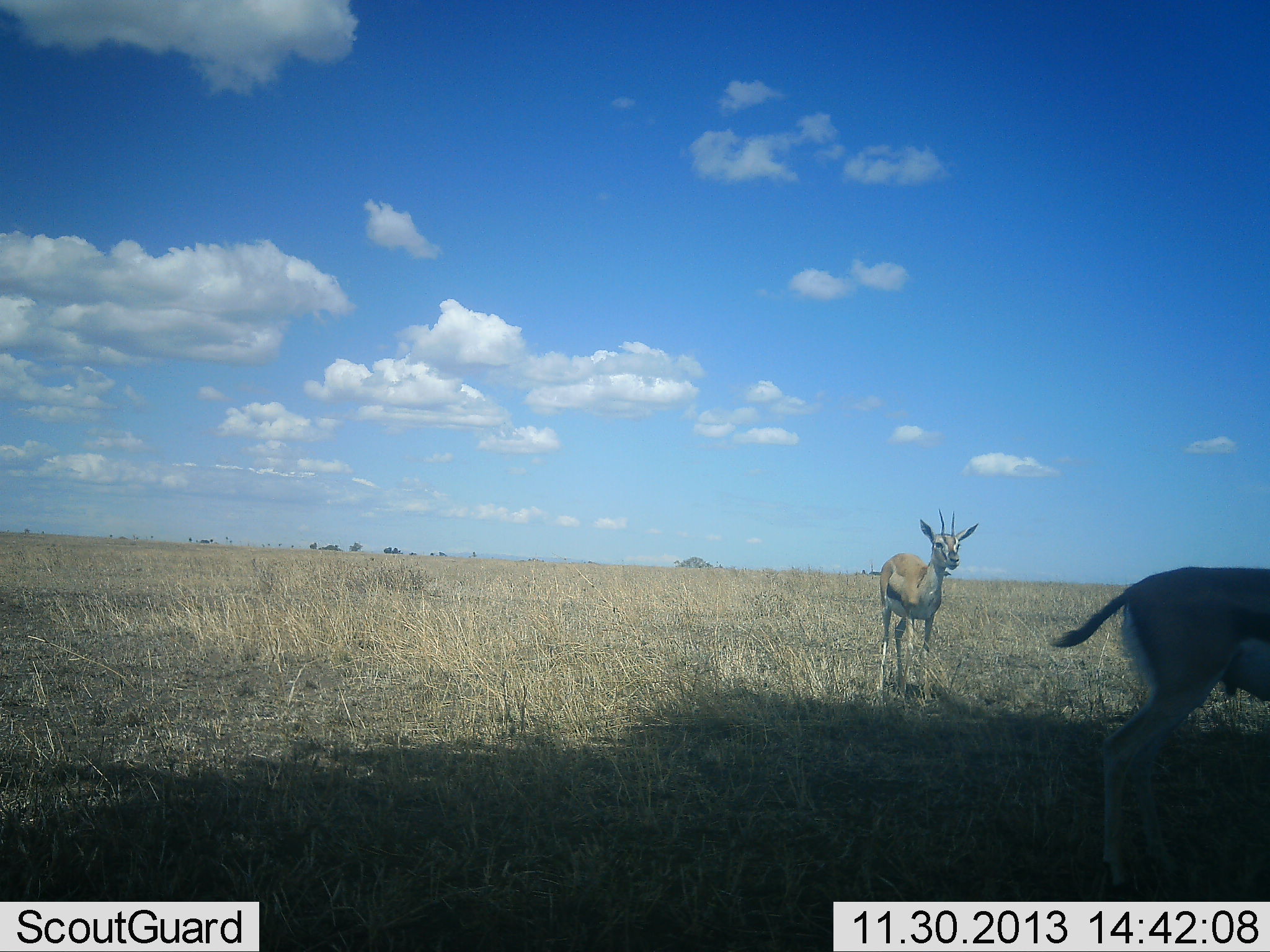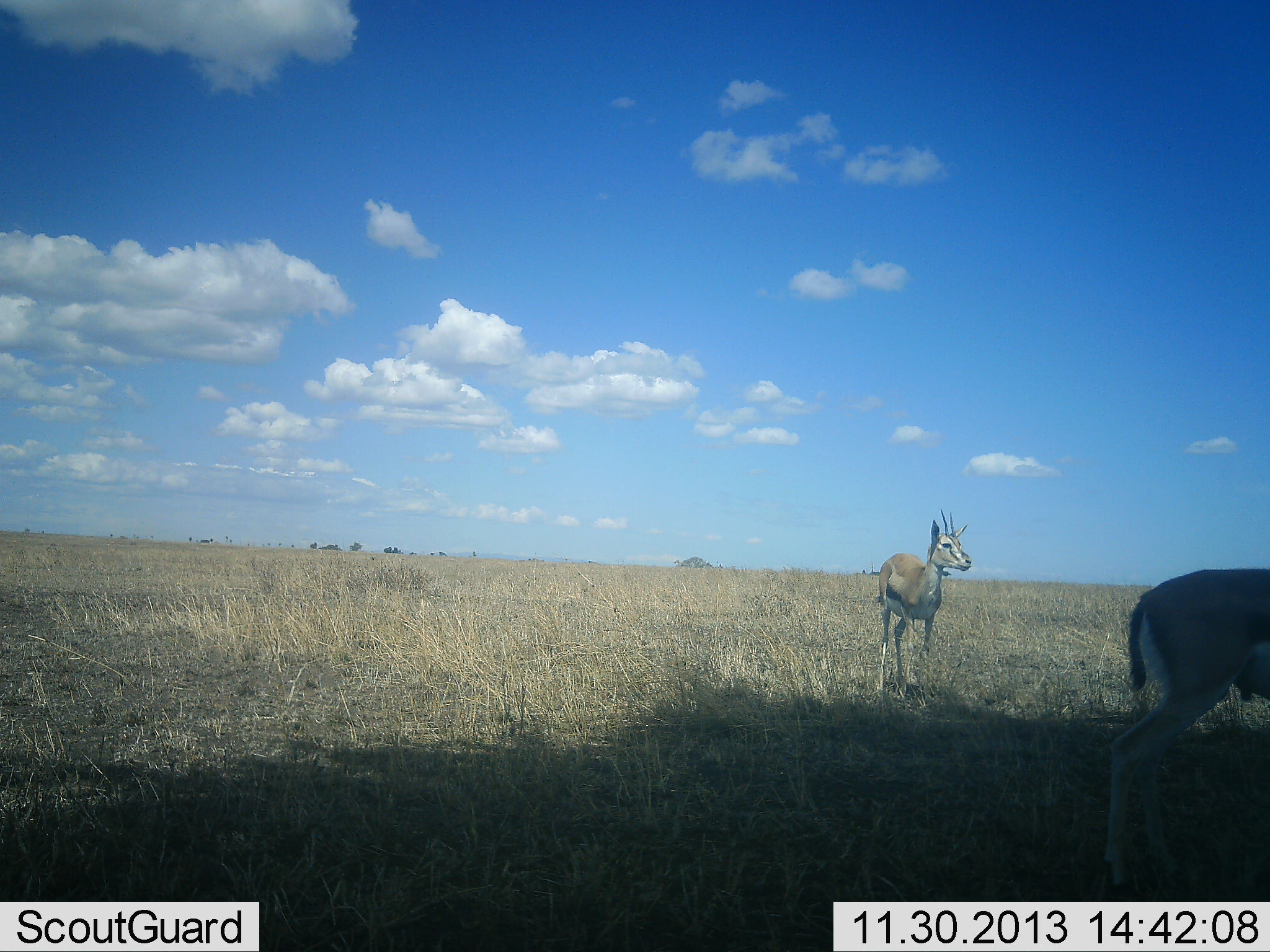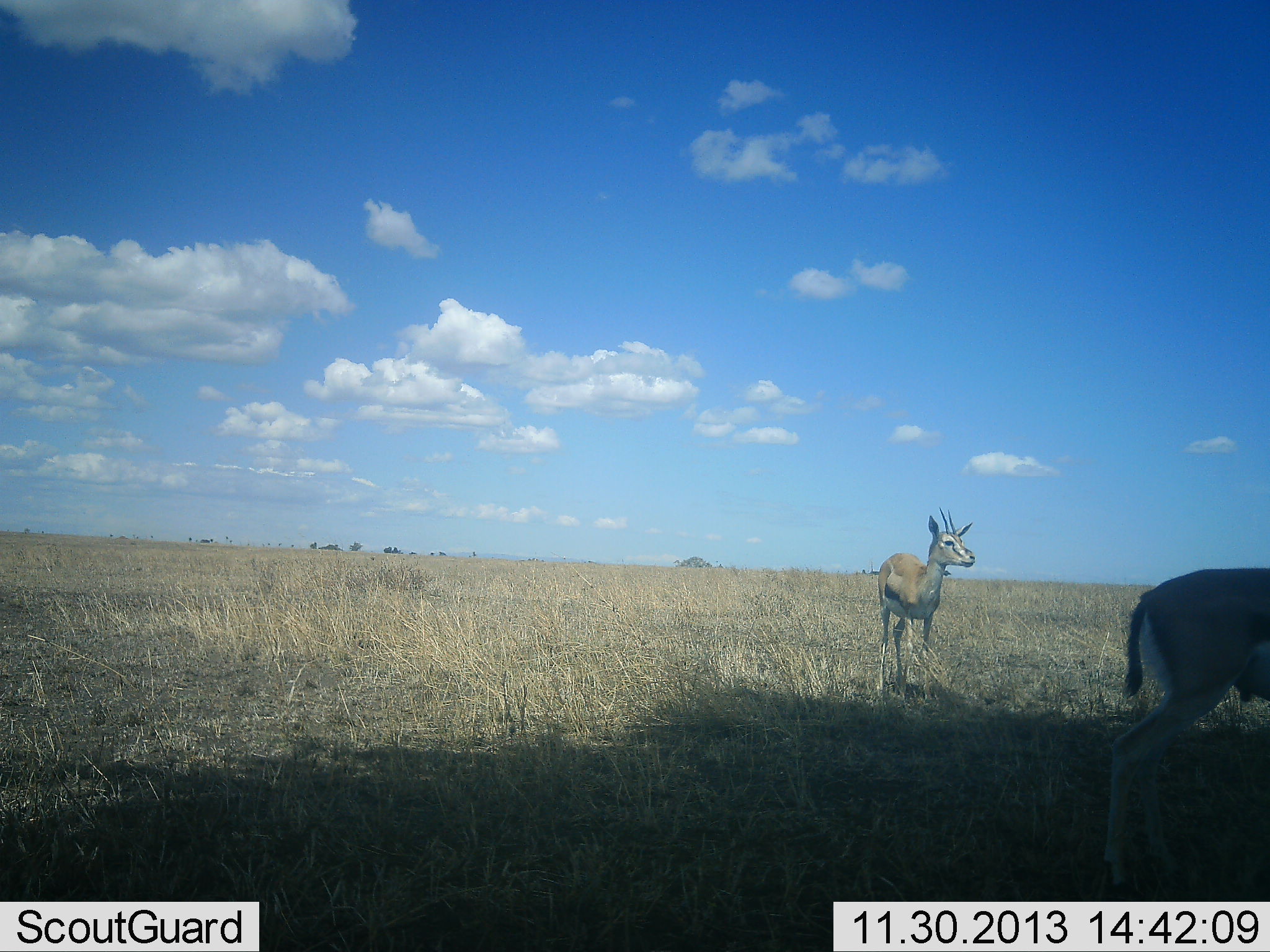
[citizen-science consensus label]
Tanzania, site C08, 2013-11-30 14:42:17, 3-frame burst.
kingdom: Animalia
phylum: Chordata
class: Mammalia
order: Artiodactyla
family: Bovidae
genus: Eudorcas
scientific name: Eudorcas thomsonii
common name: thomson's gazelle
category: gazellethomsons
Gazellethomsons (thomson's gazelle) (Eudorcas thomsonii), count 2. Behavior (volunteer vote fractions): standing 100%, resting 10%, moving 0%, interacting 10%. Young present (vote fraction): 0%. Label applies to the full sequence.